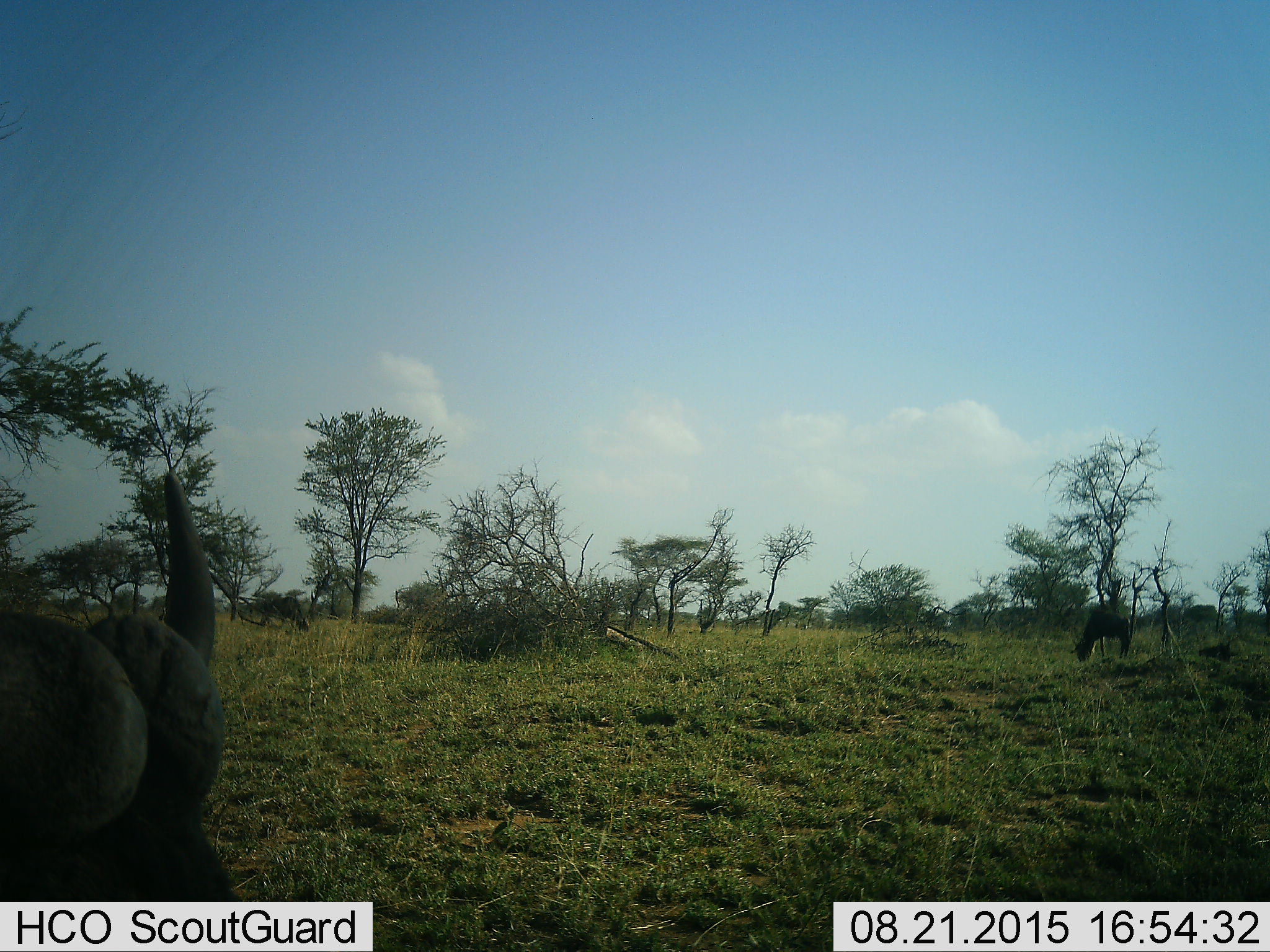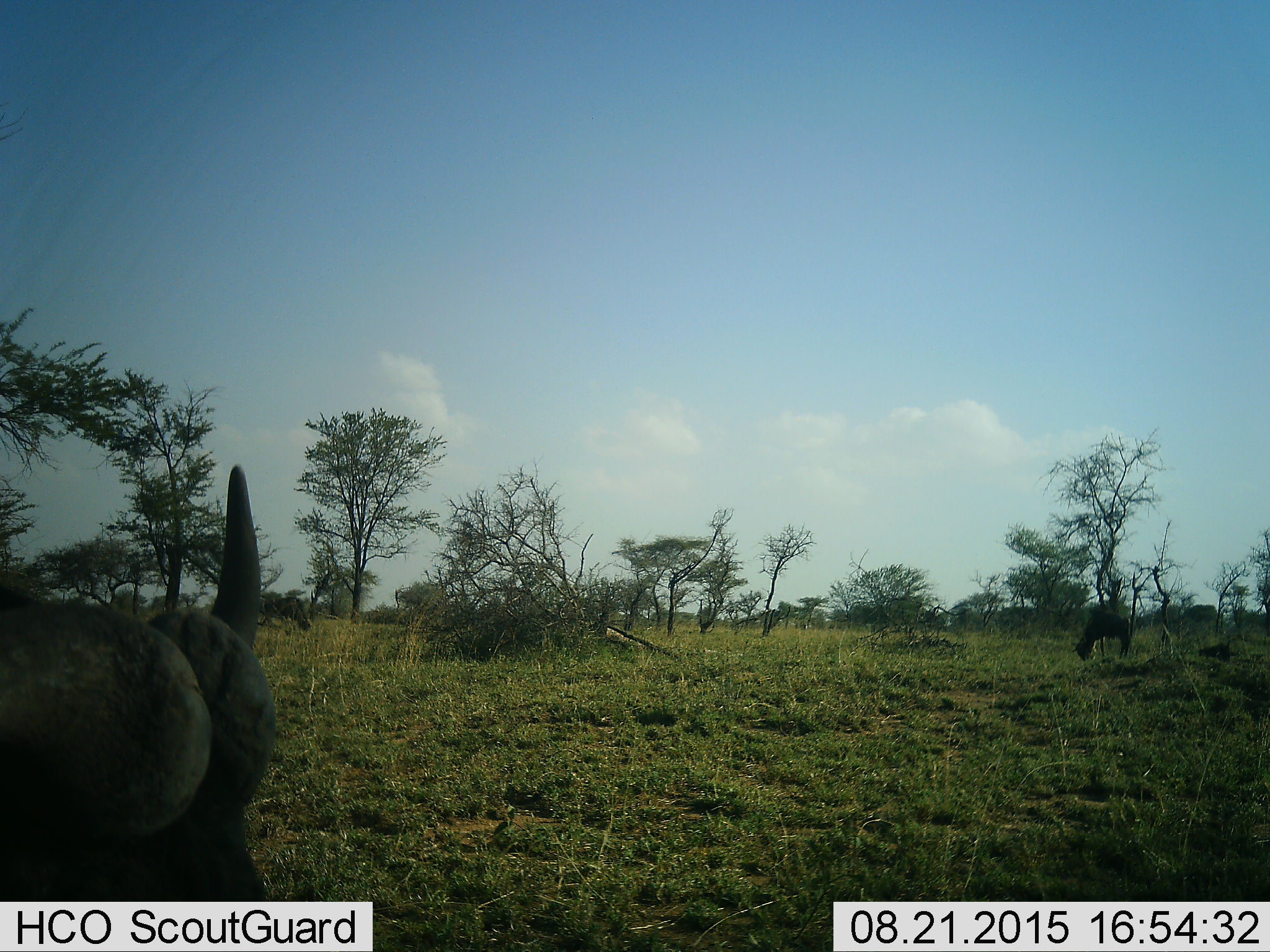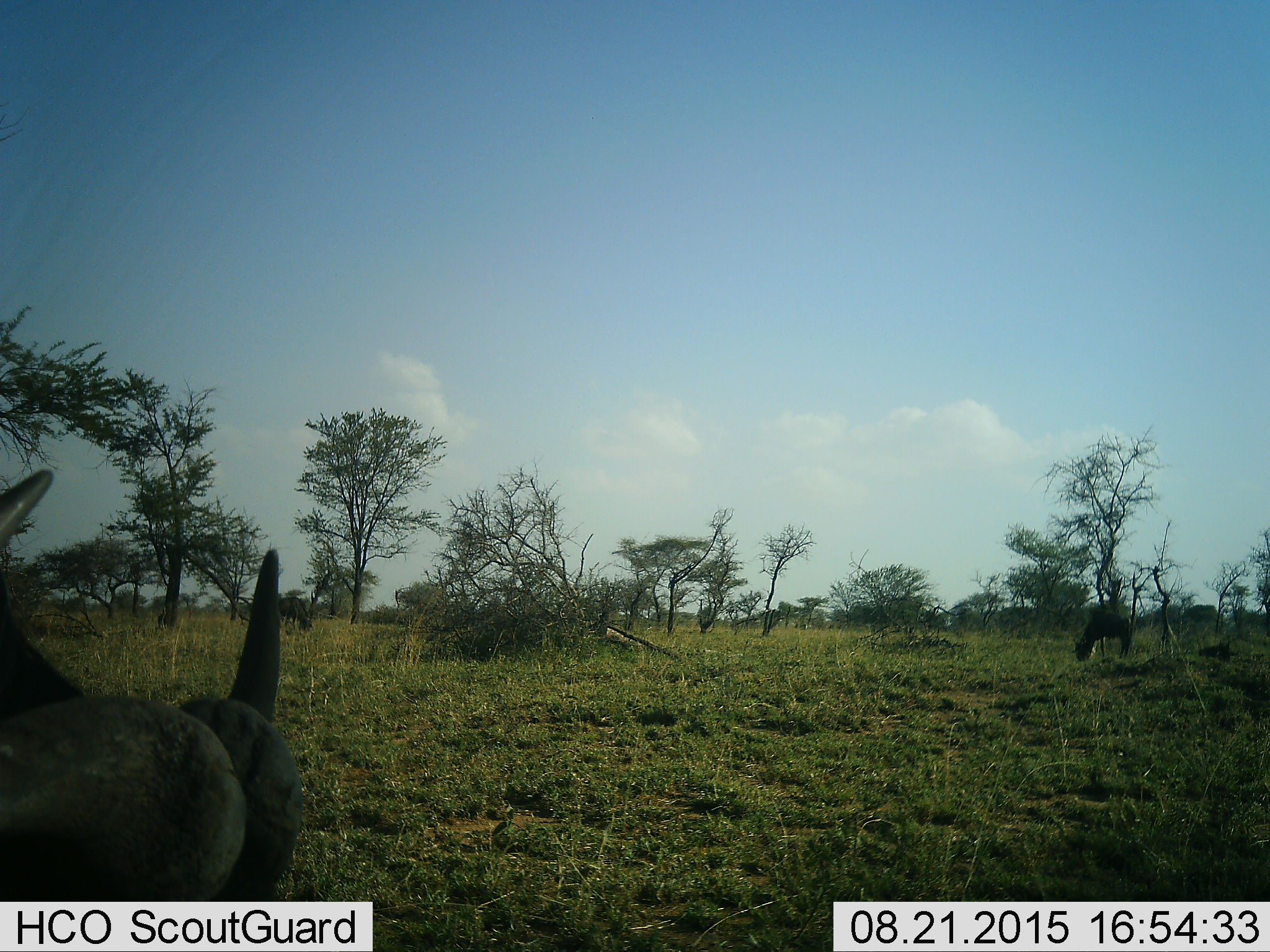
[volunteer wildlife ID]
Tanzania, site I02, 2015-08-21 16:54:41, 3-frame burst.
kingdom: Animalia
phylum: Chordata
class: Mammalia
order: Artiodactyla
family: Bovidae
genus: Connochaetes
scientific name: Connochaetes taurinus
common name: blue wildebeest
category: wildebeest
Wildebeest (blue wildebeest) (Connochaetes taurinus), count 2. Behavior (volunteer vote fractions): standing 25%, resting 0%, moving 25%, interacting 0%. Young present (vote fraction): 0%. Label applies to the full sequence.